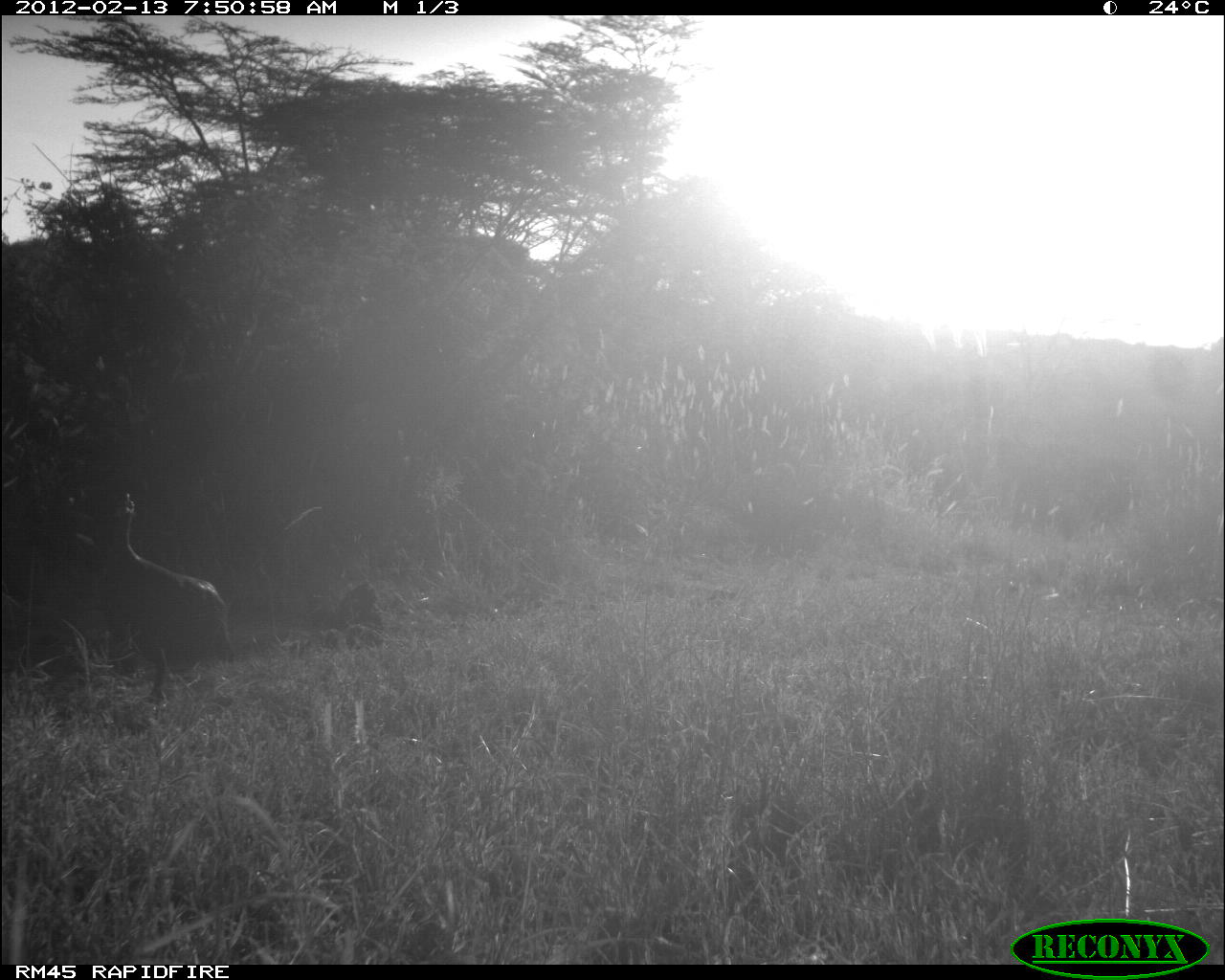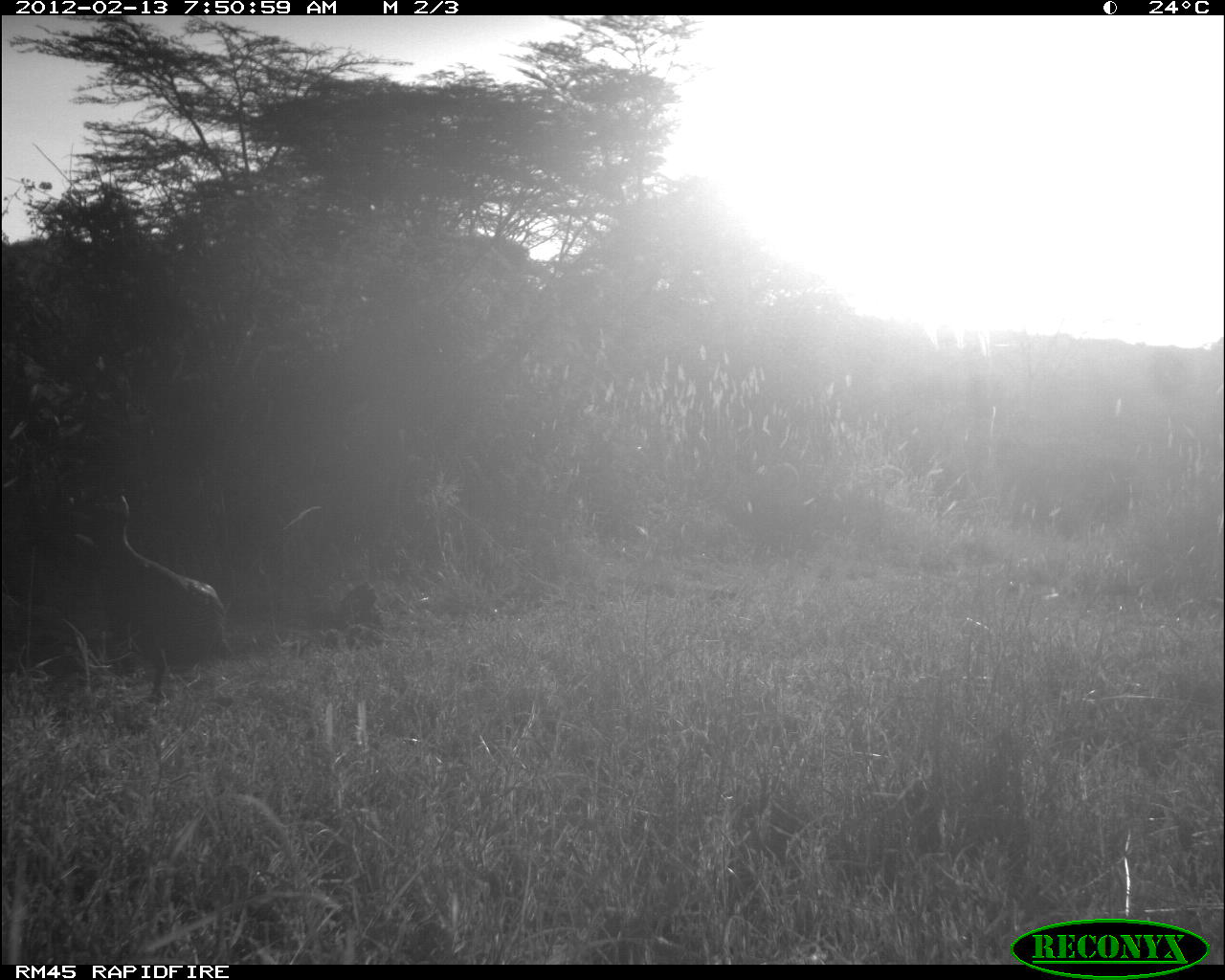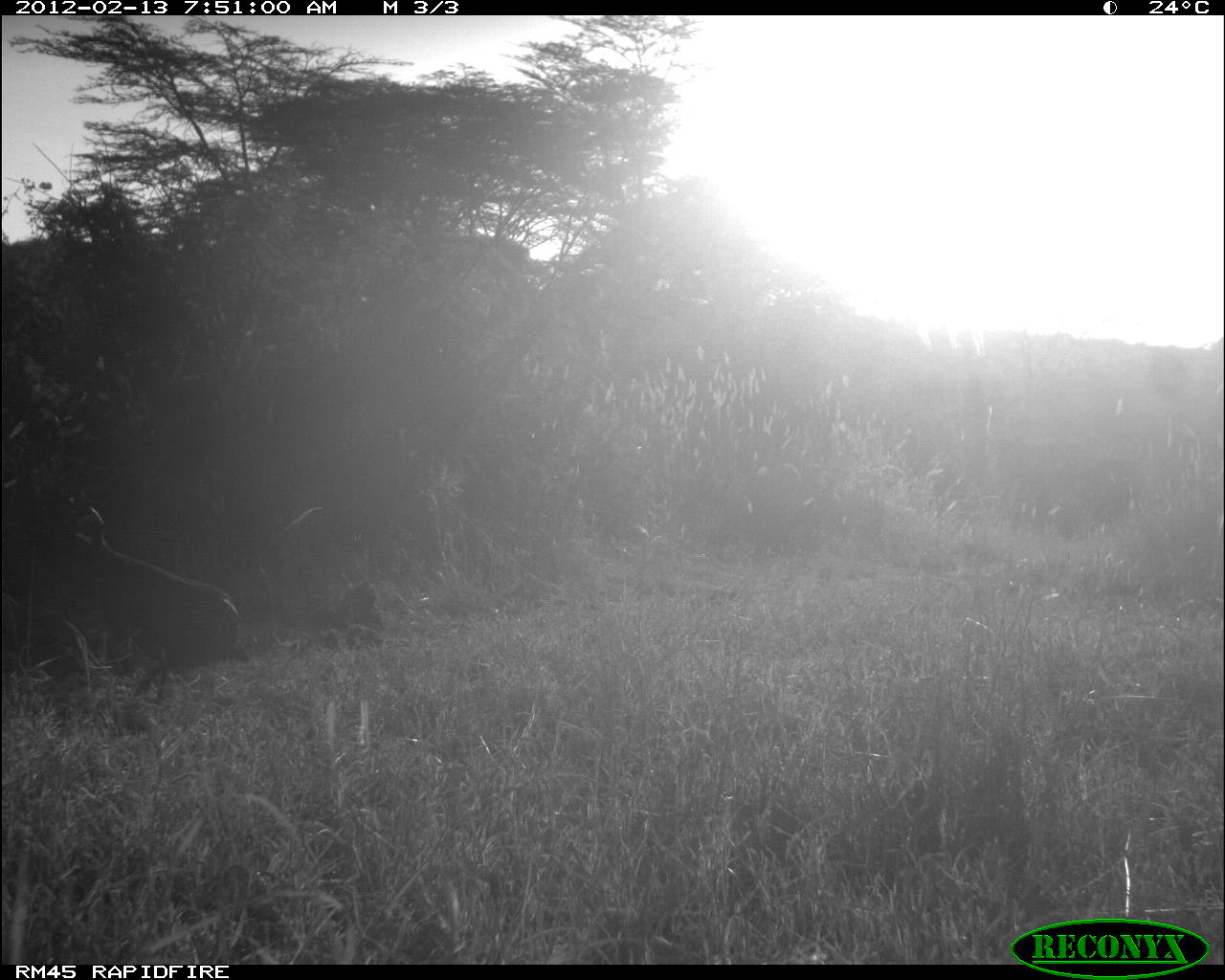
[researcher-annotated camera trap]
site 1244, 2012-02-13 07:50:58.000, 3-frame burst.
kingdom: Animalia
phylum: Chordata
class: Aves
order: Galliformes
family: Numididae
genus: Numida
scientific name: Numida meleagris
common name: helmeted guineafowl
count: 1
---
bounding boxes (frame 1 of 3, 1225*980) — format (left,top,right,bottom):
numida meleagris: (113,490,224,699)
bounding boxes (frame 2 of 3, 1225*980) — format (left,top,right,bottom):
numida meleagris: (117,494,228,694)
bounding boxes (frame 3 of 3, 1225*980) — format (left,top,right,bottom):
numida meleagris: (83,503,240,703)